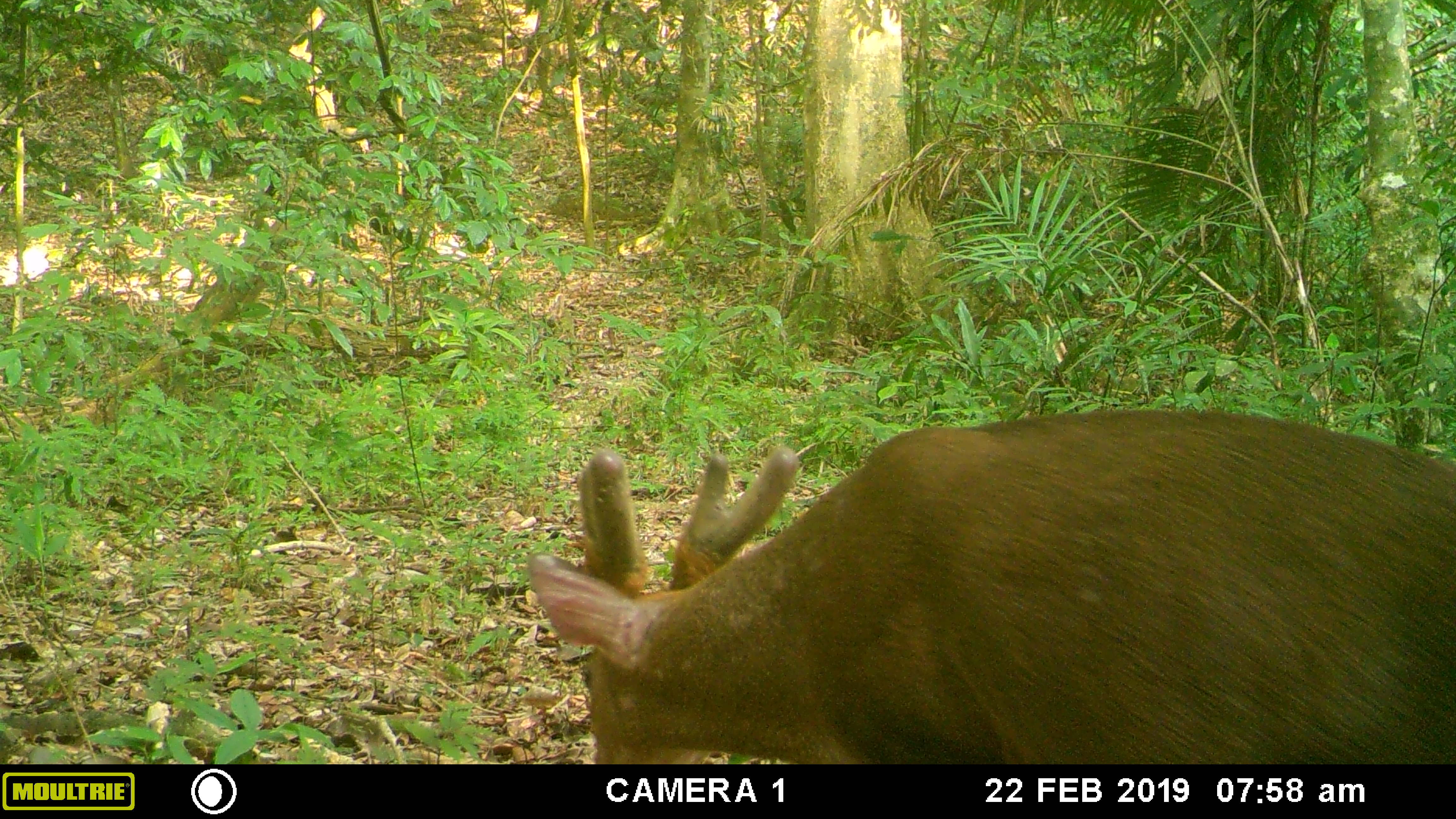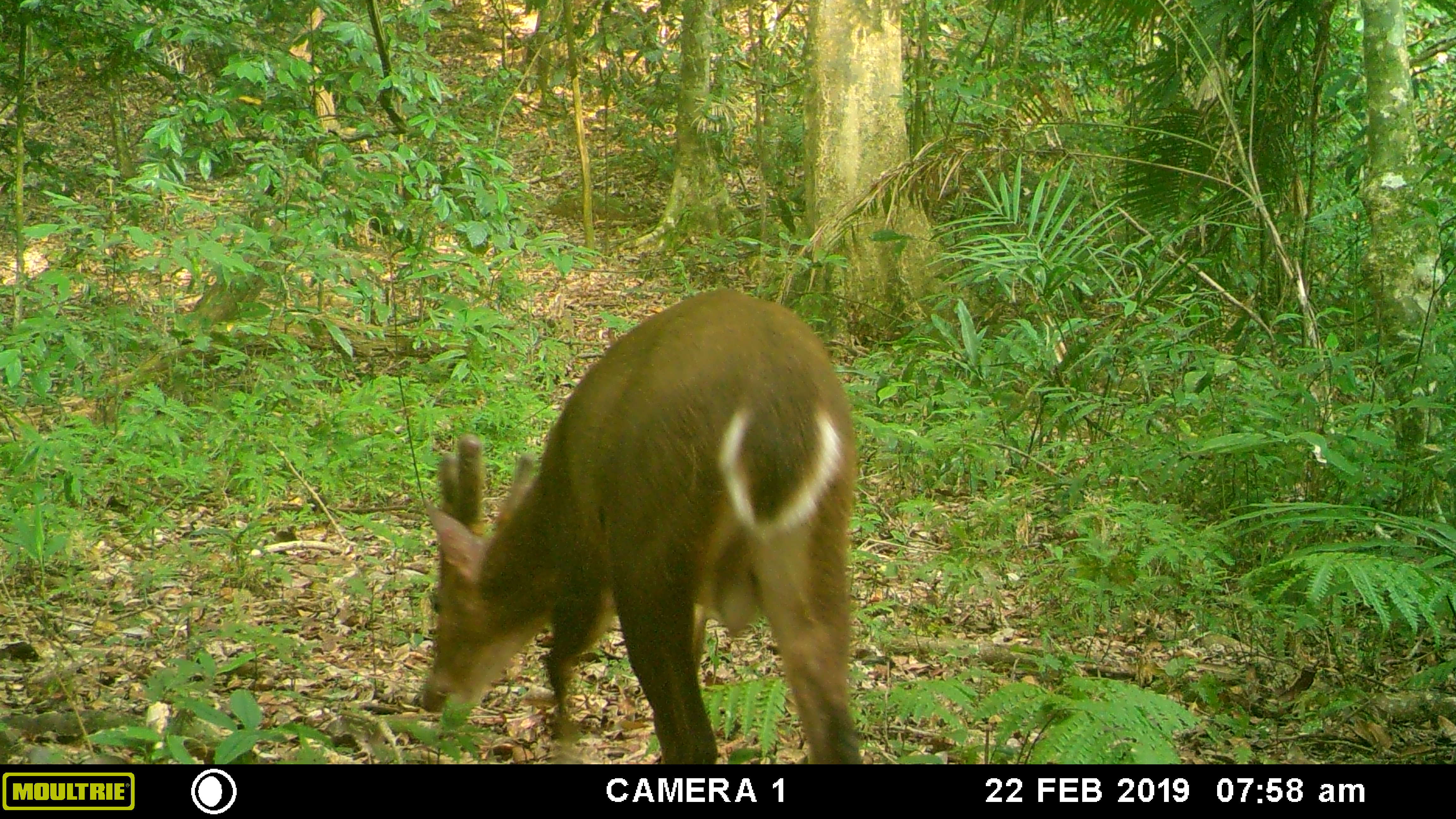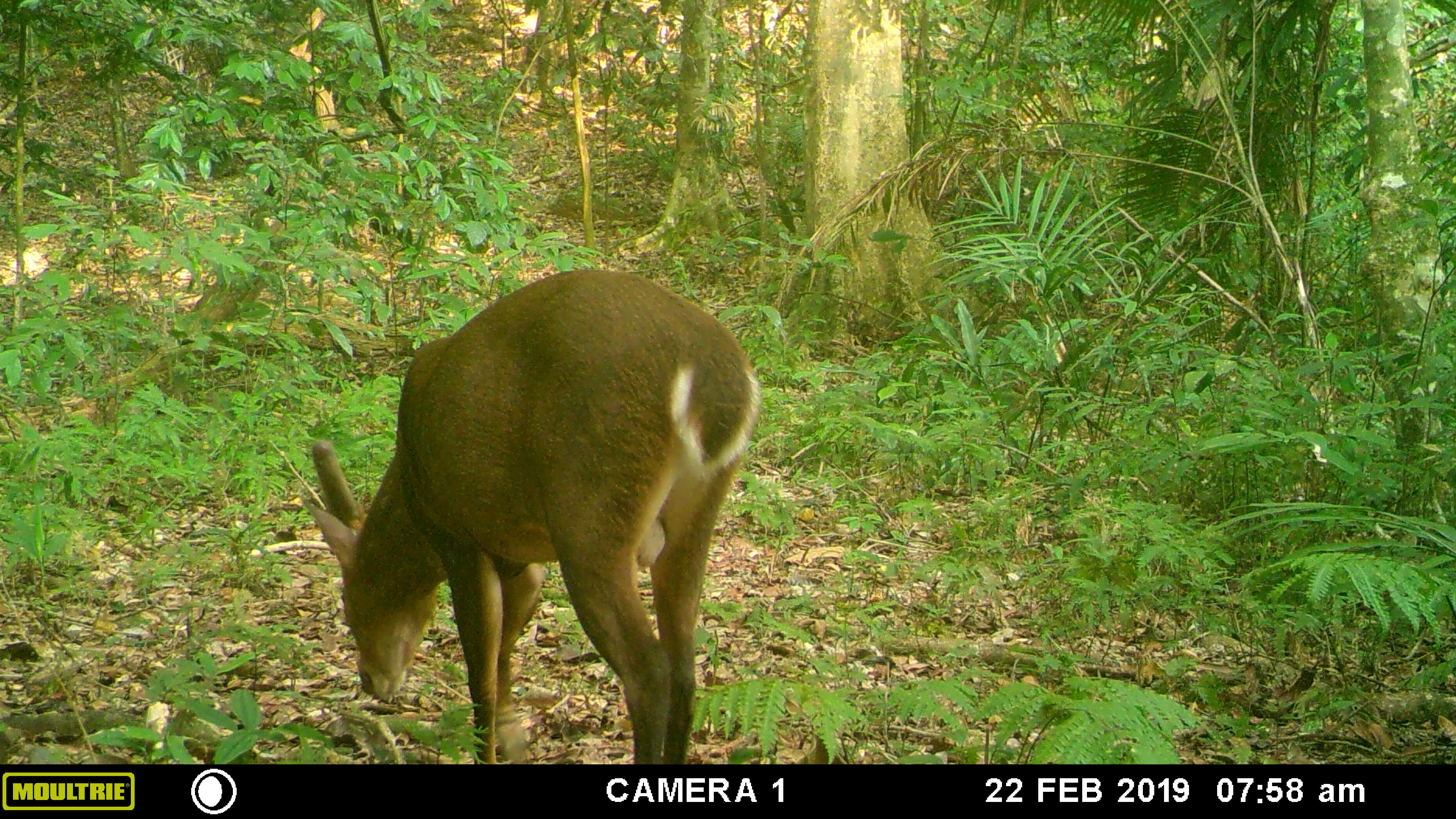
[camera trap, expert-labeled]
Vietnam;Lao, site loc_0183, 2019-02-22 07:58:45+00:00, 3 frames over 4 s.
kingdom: Animalia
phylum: Chordata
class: Mammalia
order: Artiodactyla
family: Cervidae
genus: Muntiacus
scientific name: Muntiacus vuquangensis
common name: large-antlered muntjac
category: large antlered muntjac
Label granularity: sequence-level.